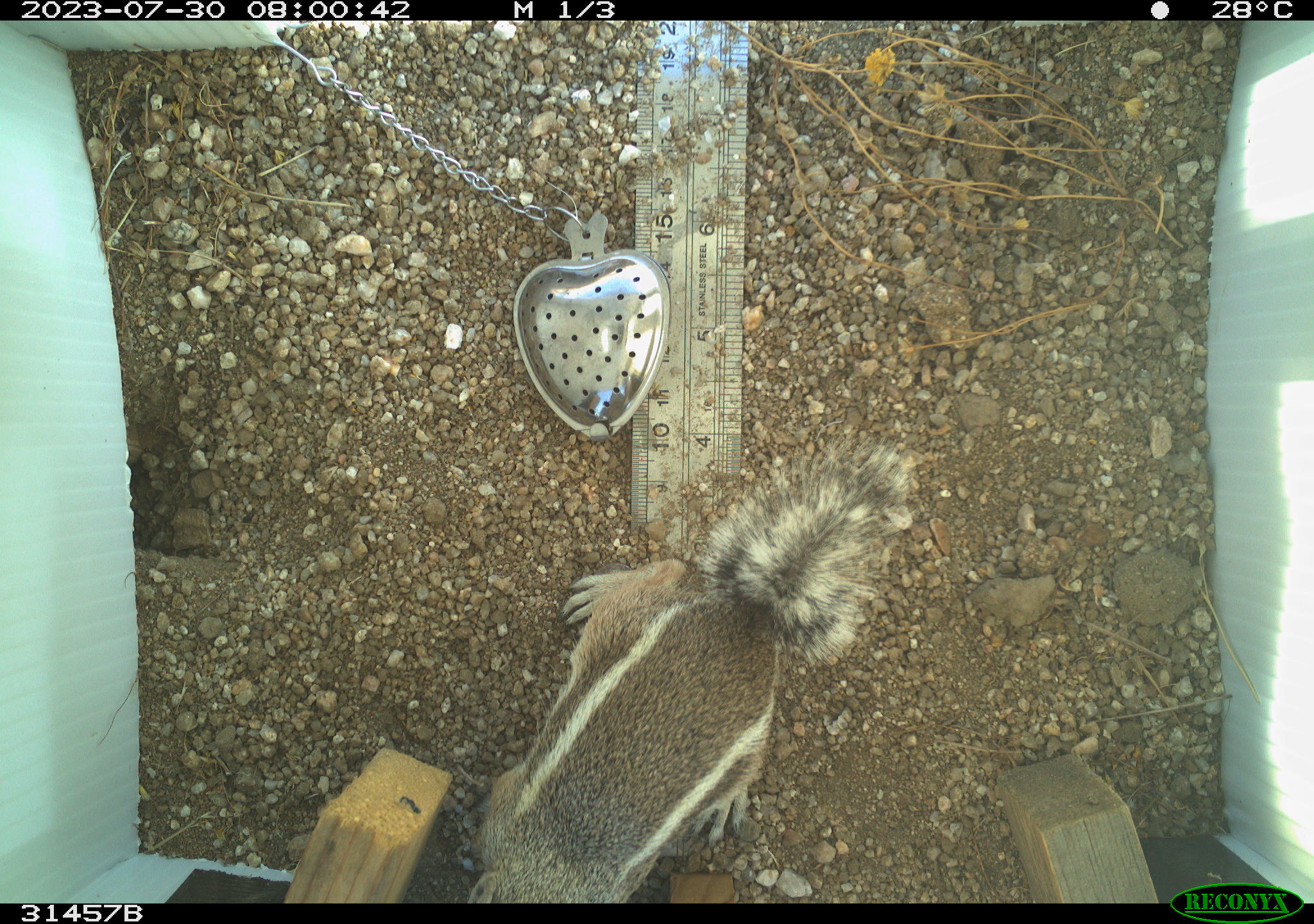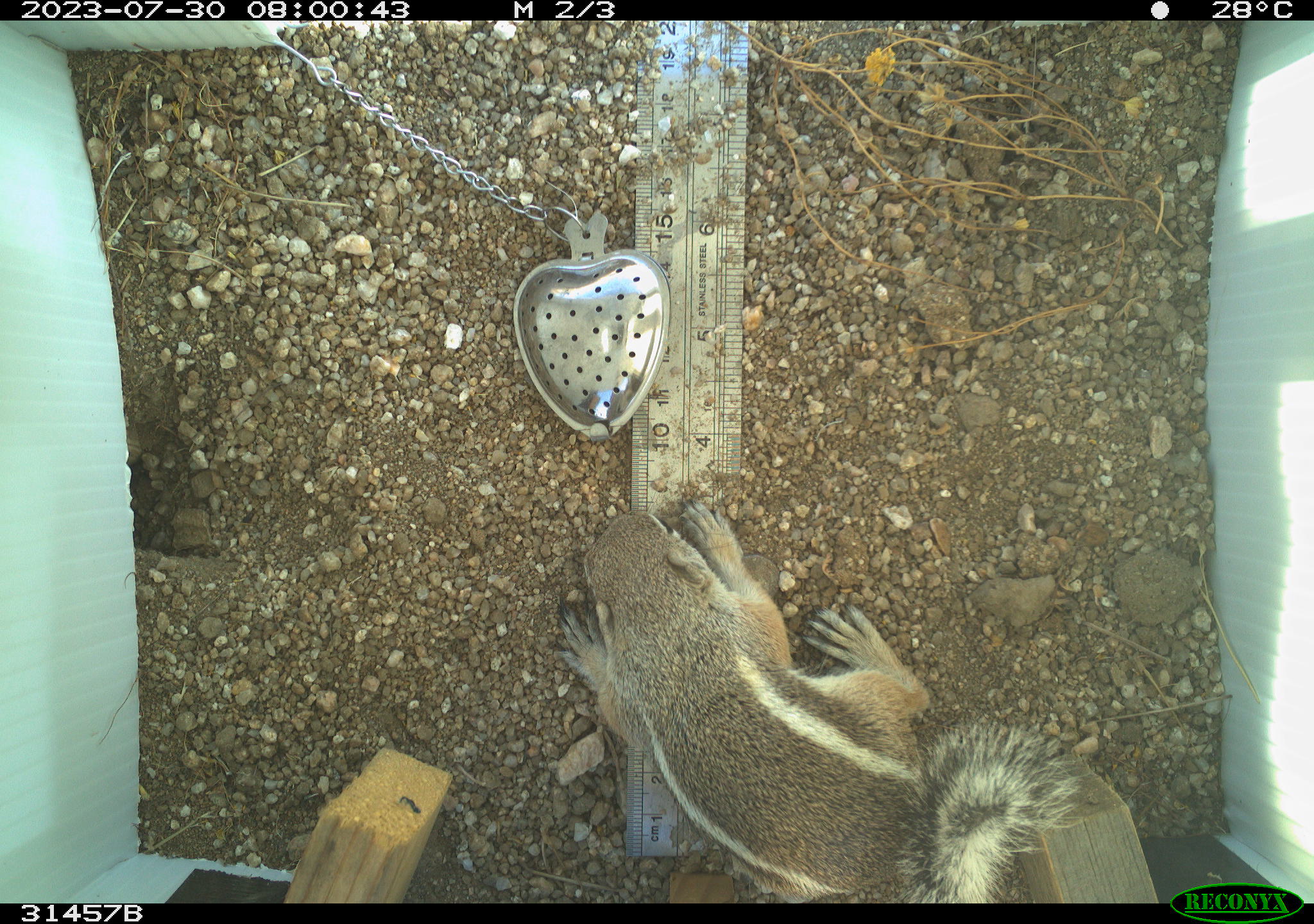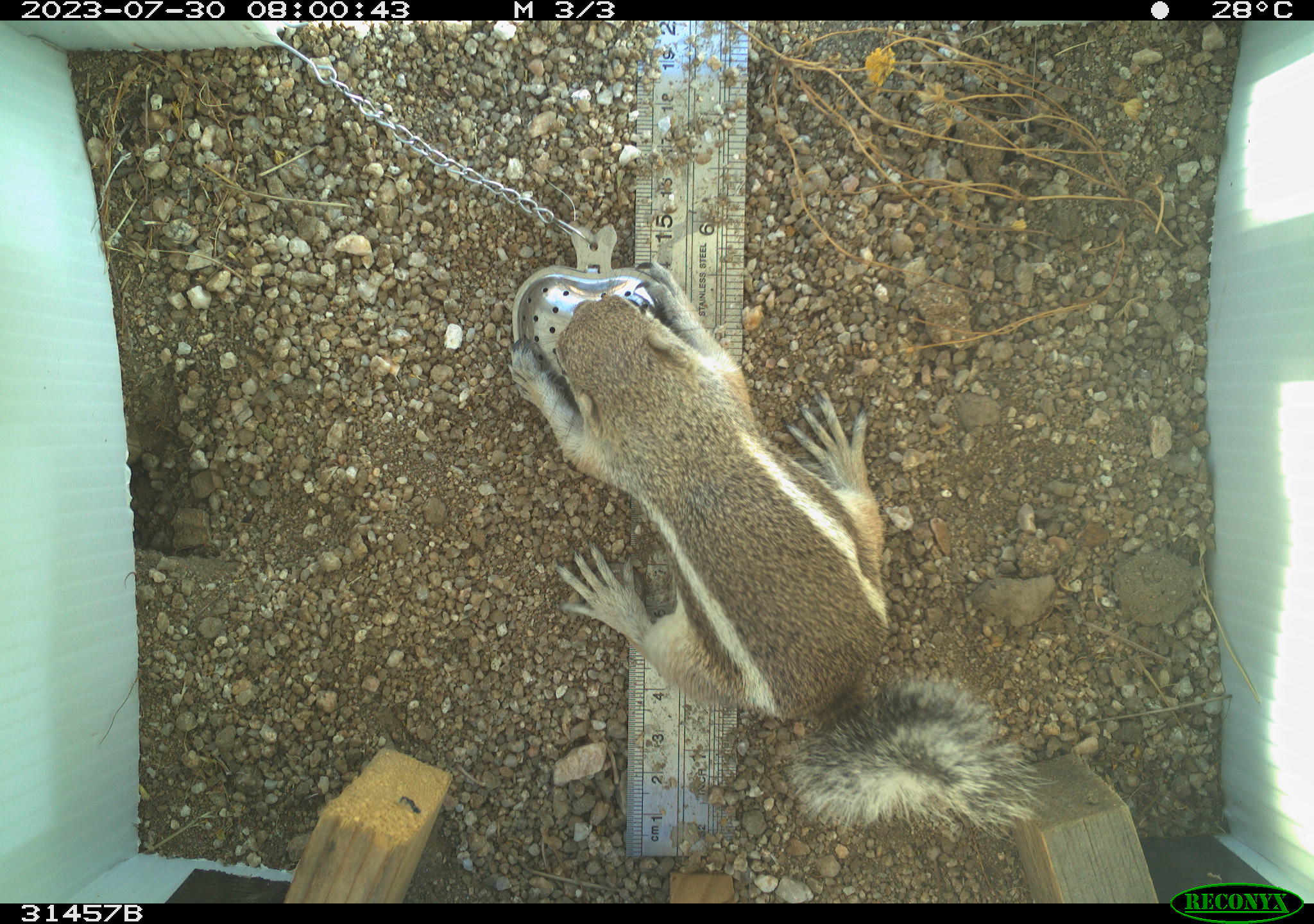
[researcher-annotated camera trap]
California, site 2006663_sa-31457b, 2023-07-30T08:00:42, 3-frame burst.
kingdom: Animalia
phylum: Chordata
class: Mammalia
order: Rodentia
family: Sciuridae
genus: Ammospermophilus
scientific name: Ammospermophilus leucurus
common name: white-tailed antelope squirrel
White-tailed antelope squirrel (Ammospermophilus leucurus).